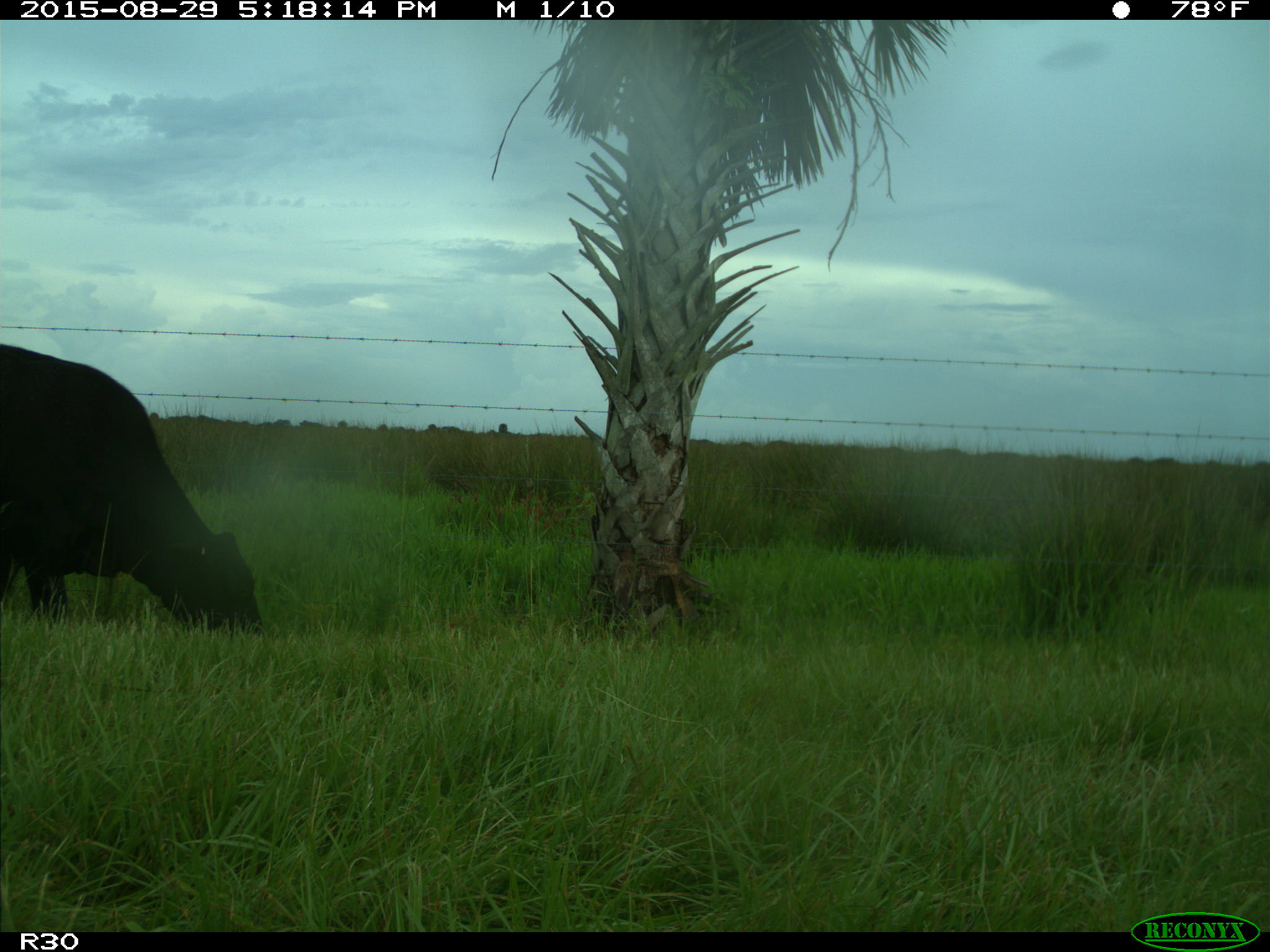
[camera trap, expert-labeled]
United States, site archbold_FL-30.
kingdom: Animalia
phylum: Chordata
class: Mammalia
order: Artiodactyla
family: Bovidae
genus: Bos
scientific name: Bos taurus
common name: domestic cow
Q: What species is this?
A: Bos taurus (domestic cow).